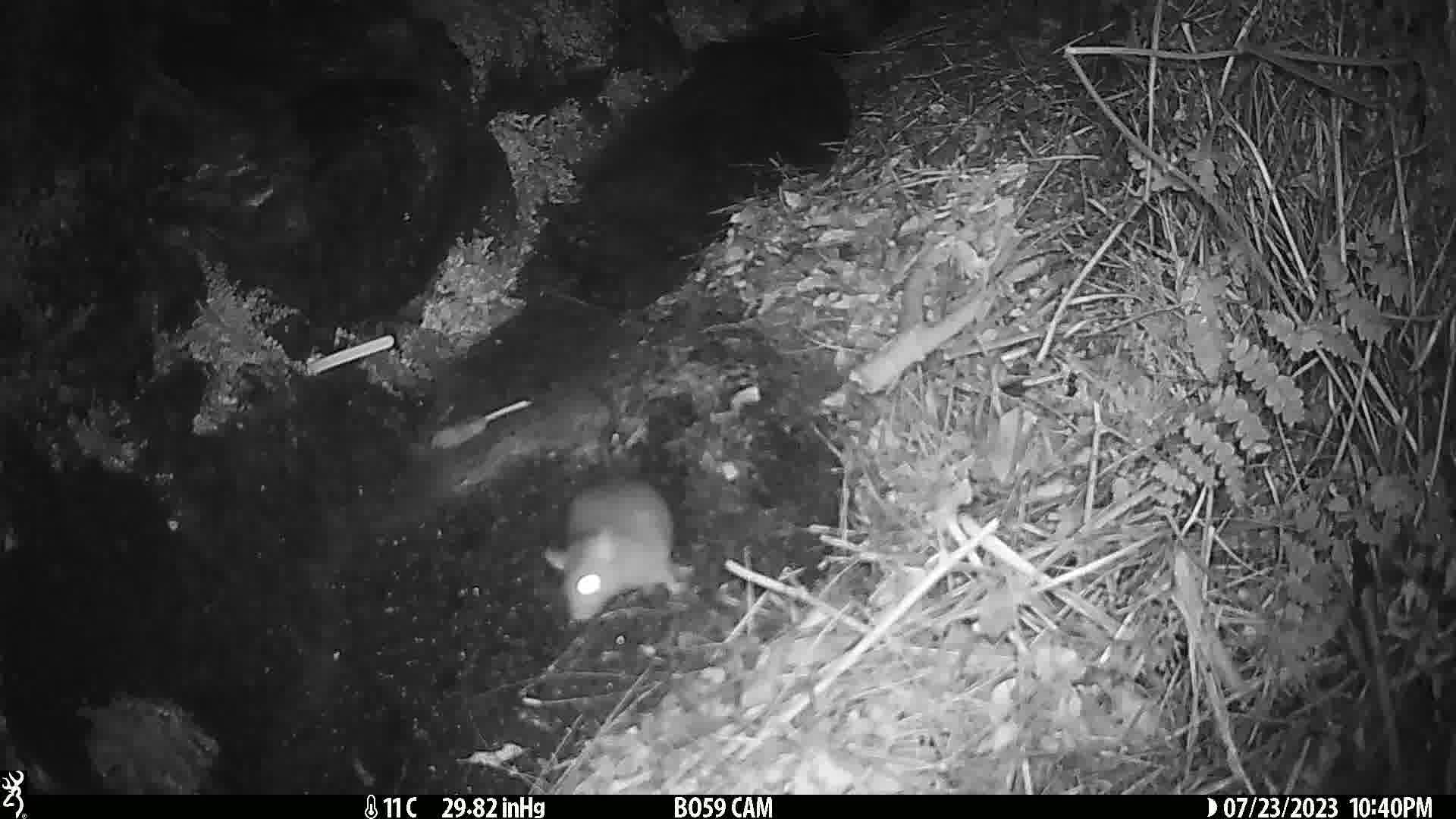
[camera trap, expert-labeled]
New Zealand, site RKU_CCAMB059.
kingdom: Animalia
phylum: Chordata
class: Mammalia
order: Rodentia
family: Muridae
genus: Rattus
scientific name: Rattus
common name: rat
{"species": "rat (Rattus)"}